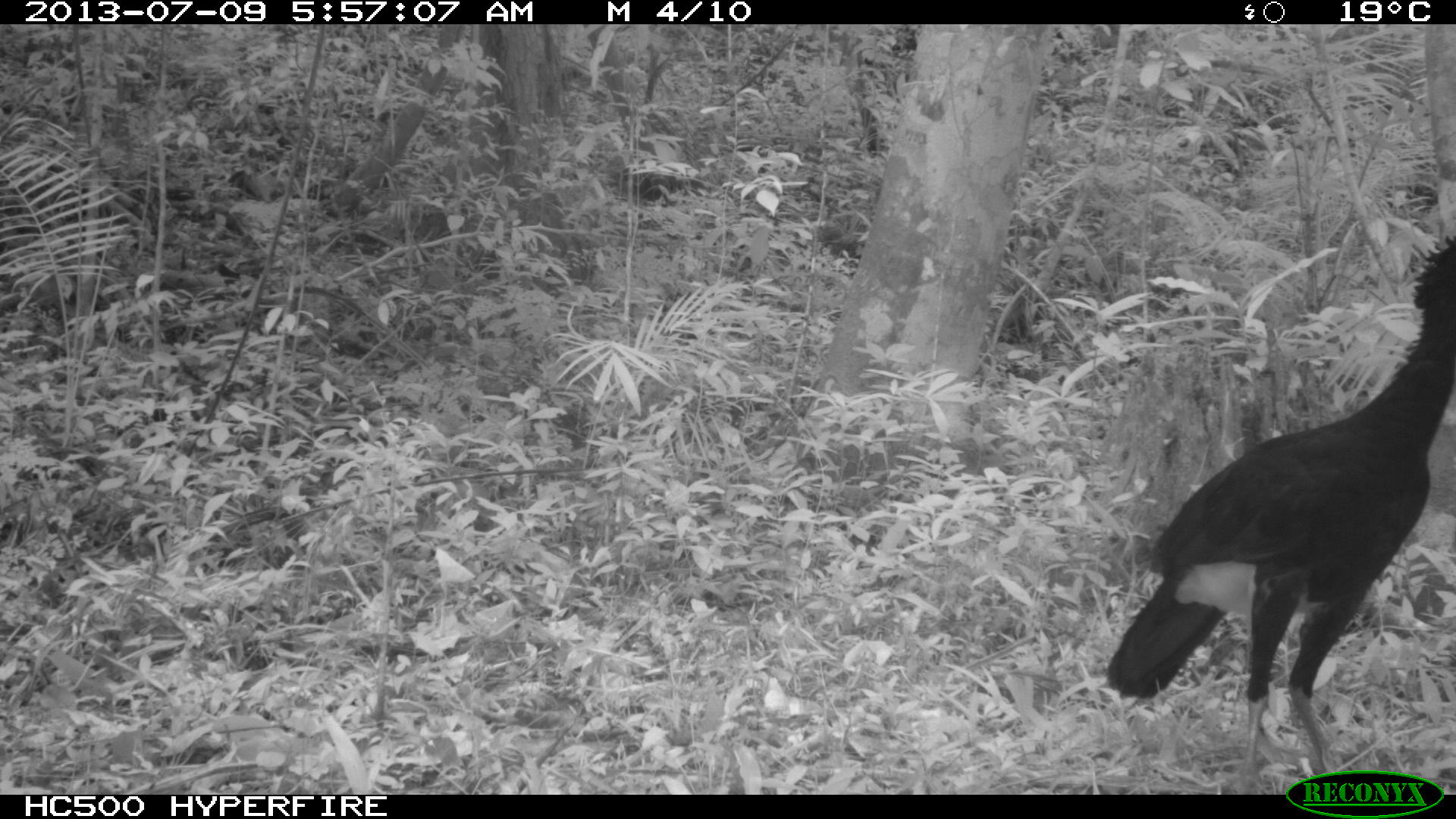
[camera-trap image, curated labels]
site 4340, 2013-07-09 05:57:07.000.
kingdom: Animalia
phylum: Chordata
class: Aves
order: Galliformes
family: Cracidae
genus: Crax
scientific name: Crax rubra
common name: great curassow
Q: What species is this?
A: Crax rubra (great curassow).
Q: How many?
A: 1.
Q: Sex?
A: Male.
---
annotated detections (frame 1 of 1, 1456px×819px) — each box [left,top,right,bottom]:
crax rubra: [1102,227,1453,794]